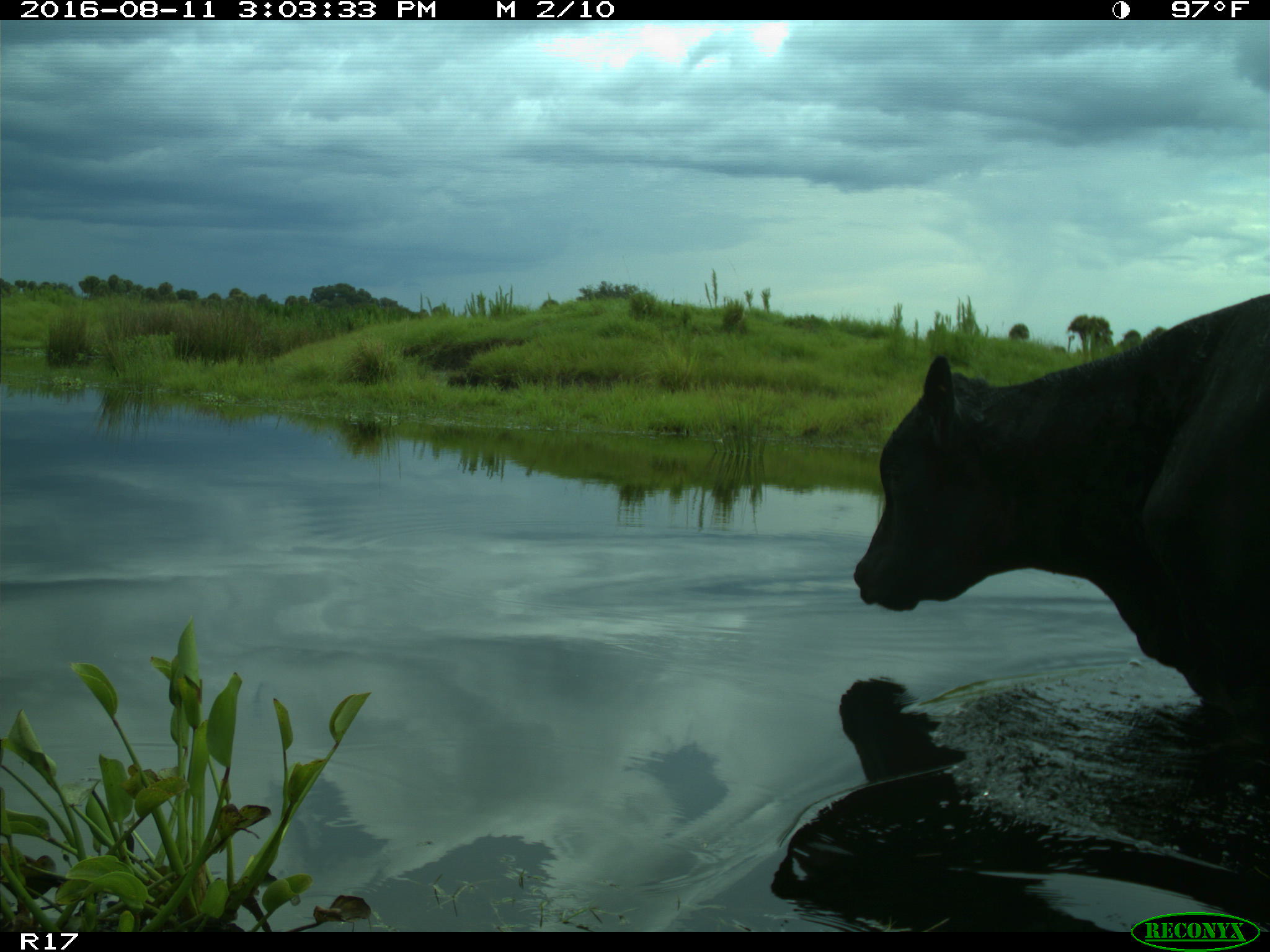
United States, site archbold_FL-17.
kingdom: Animalia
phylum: Chordata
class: Mammalia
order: Artiodactyla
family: Bovidae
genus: Bos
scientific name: Bos taurus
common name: domestic cow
Bos taurus (domestic cow).